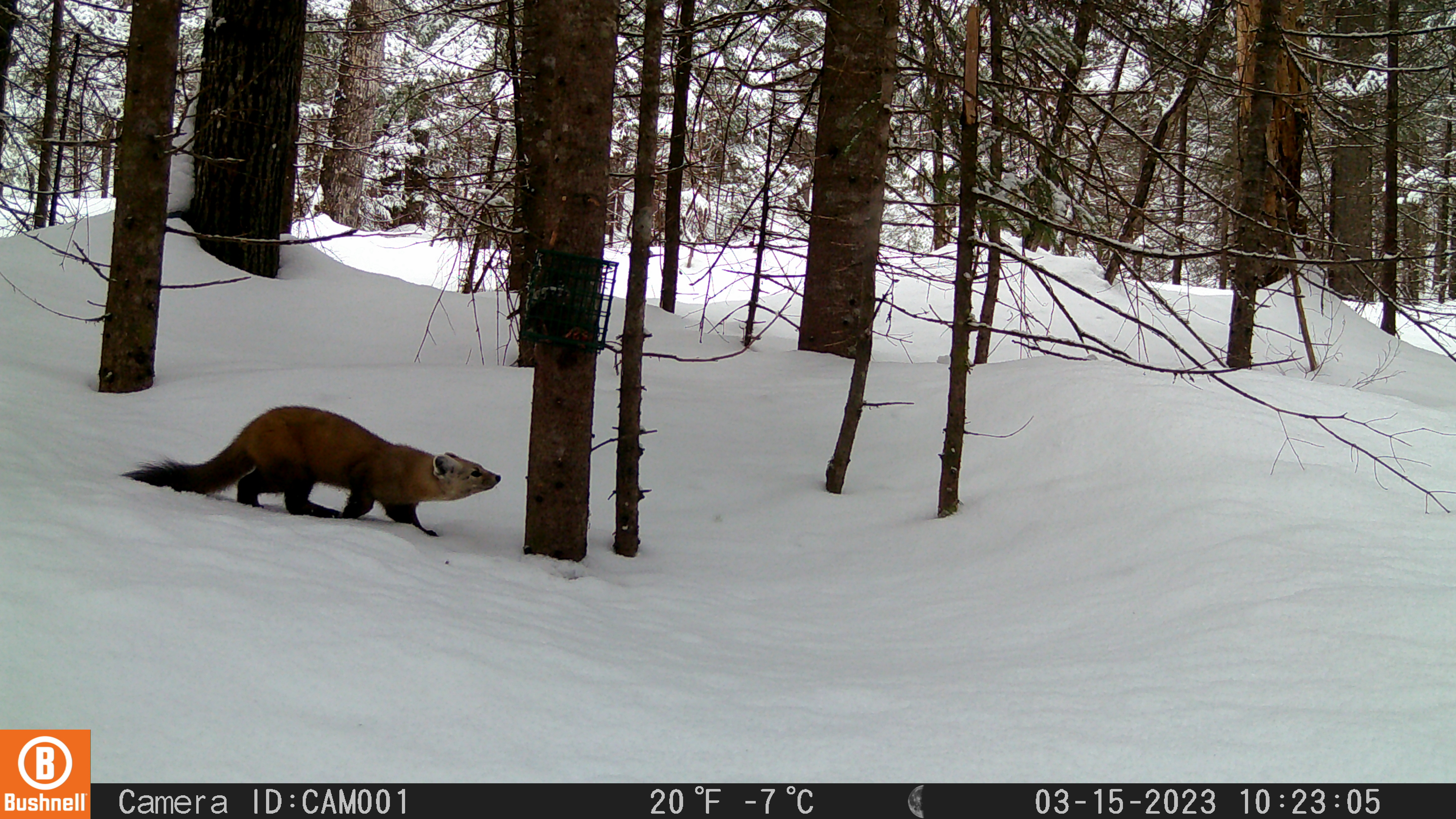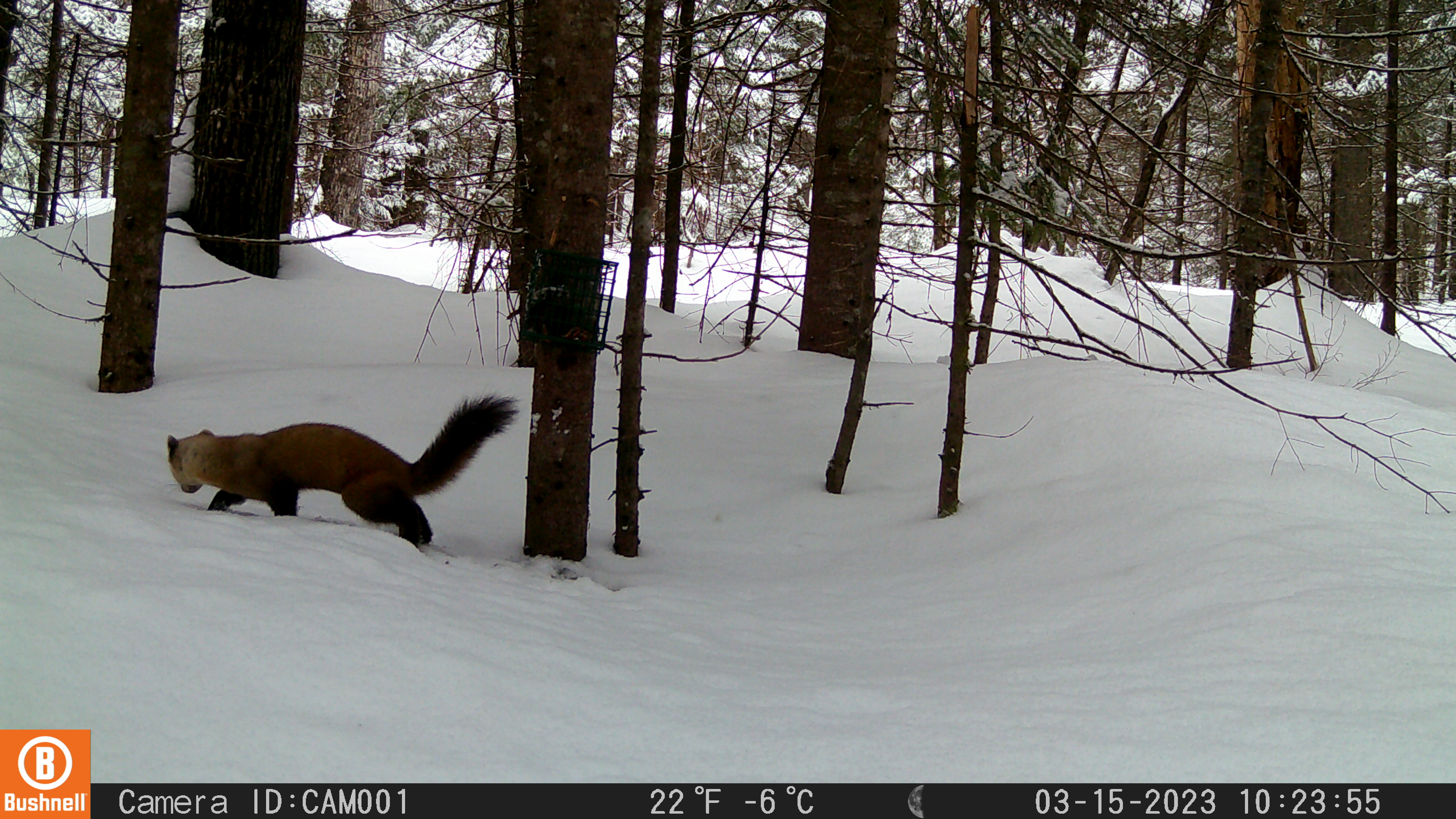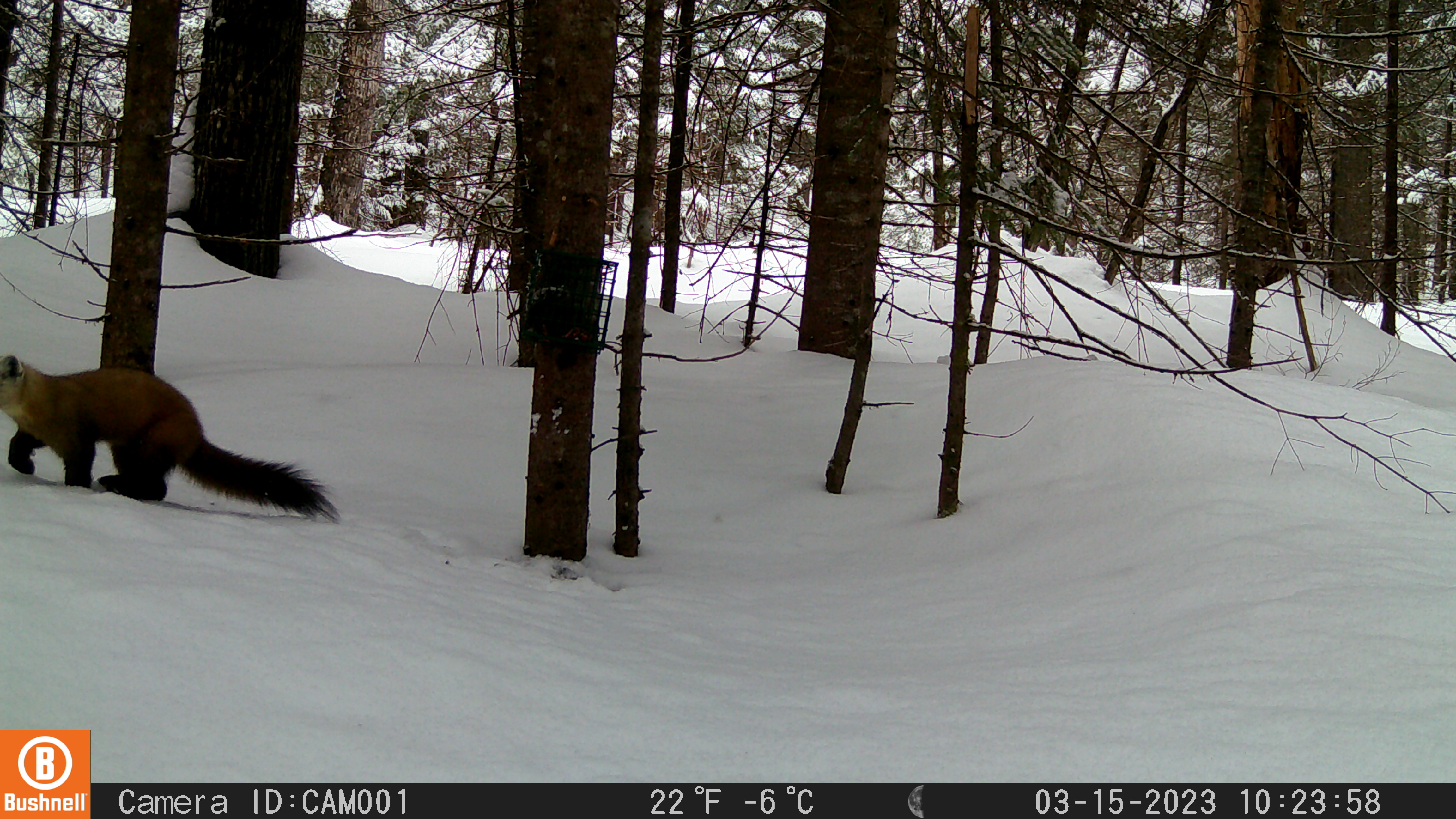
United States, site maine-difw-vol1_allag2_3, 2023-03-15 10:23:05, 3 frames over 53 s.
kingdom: Animalia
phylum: Chordata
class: Mammalia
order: Carnivora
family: Mustelidae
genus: Martes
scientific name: Martes americana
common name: american marten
American marten (Martes americana).